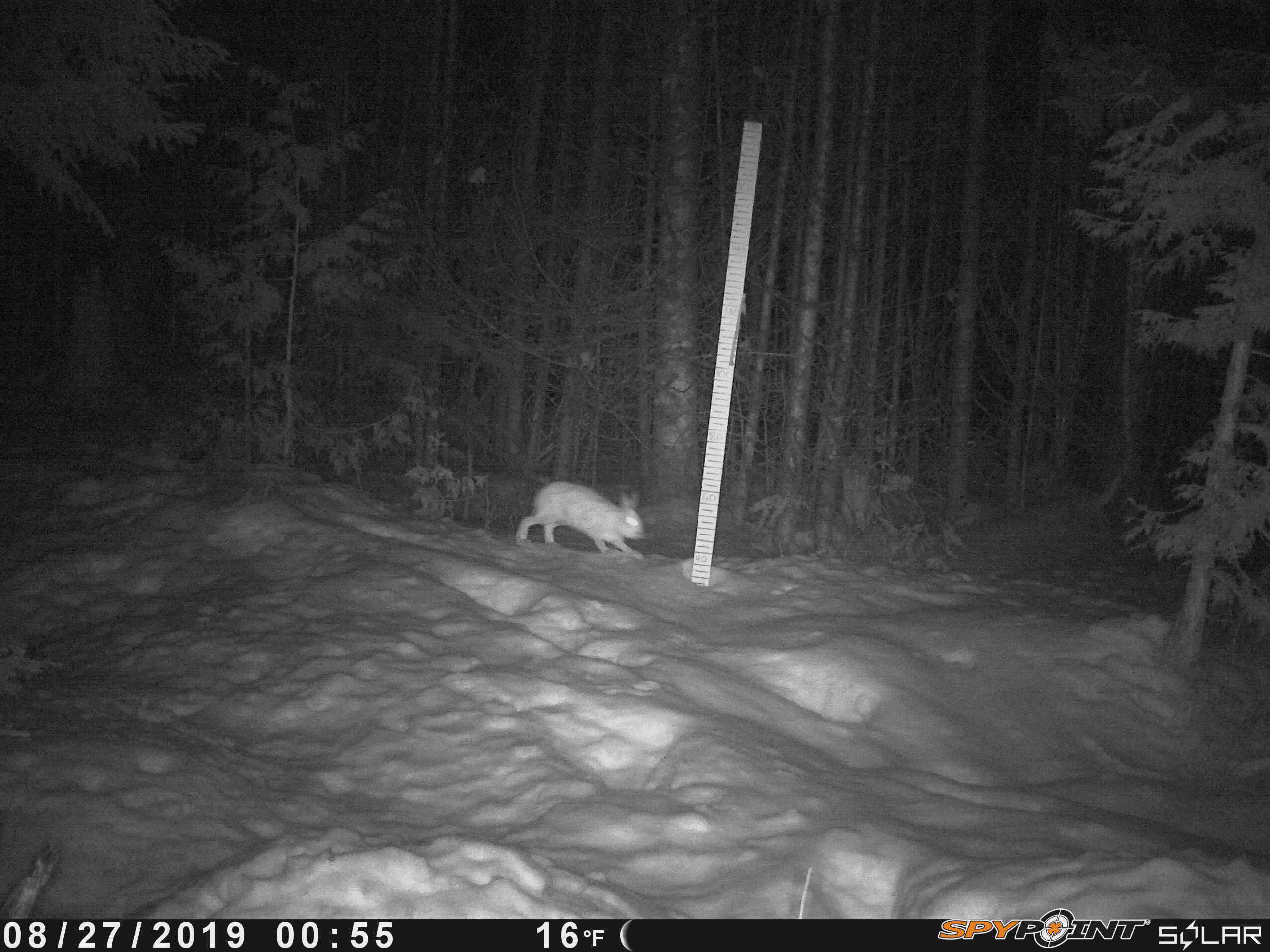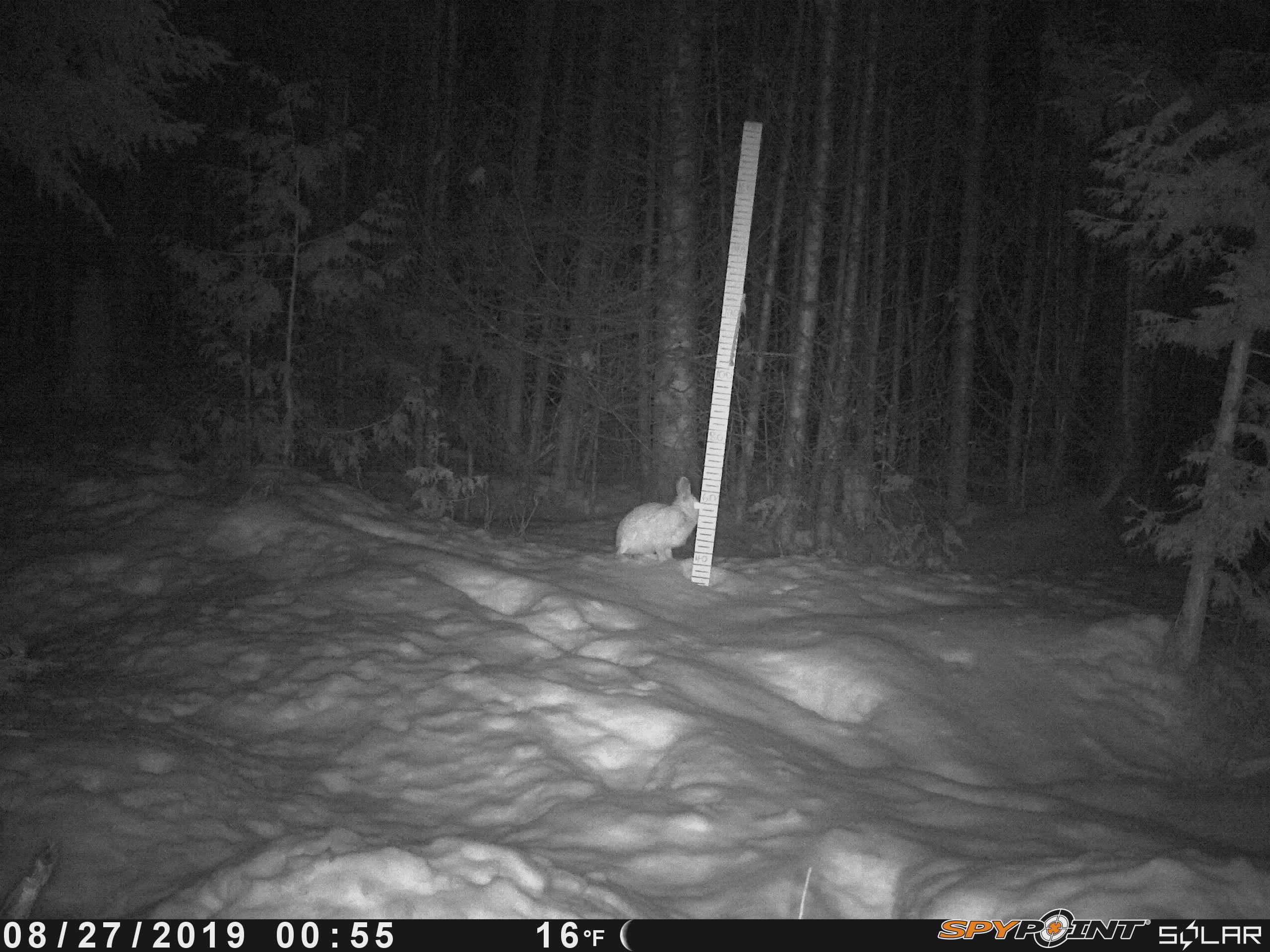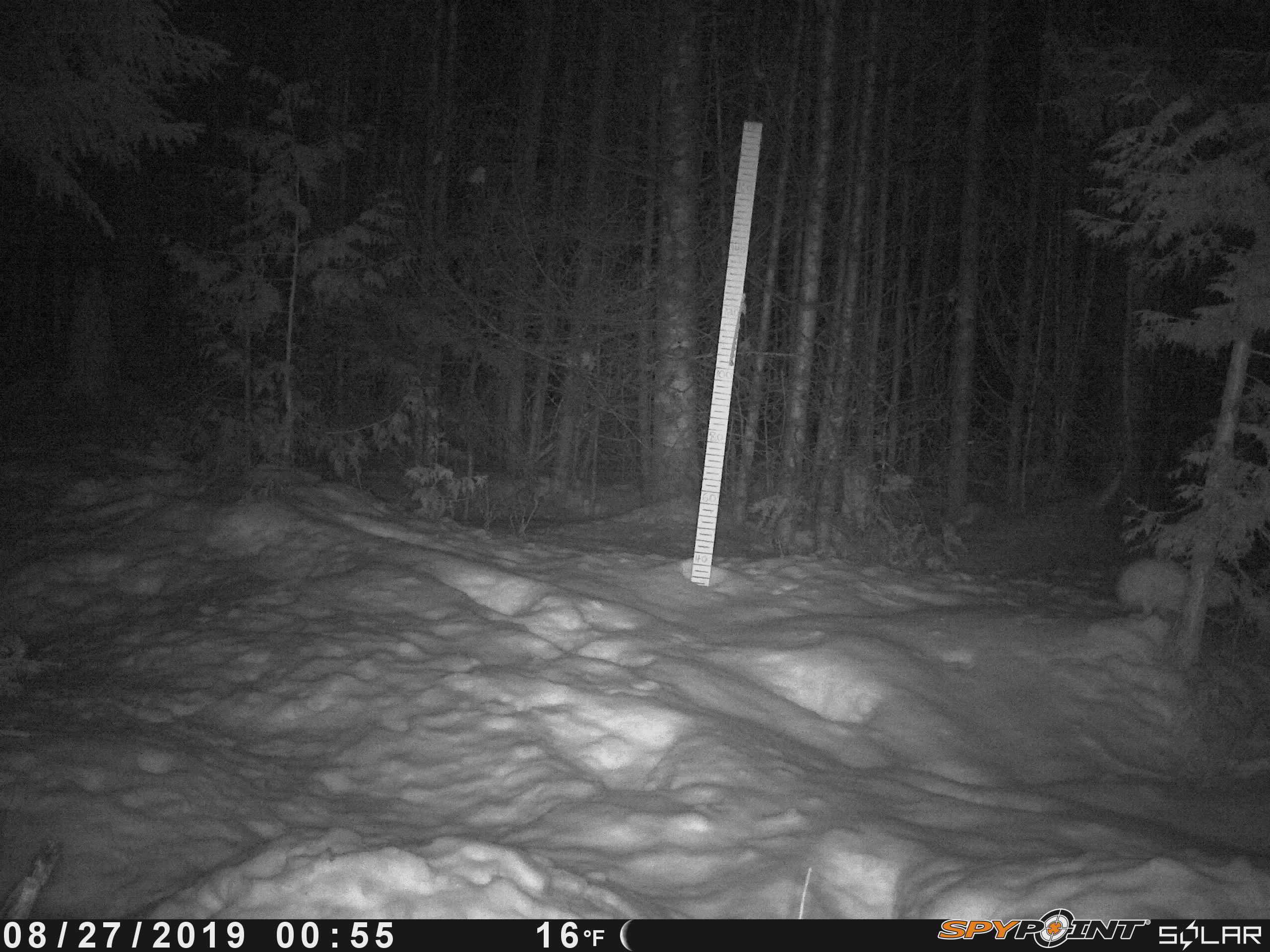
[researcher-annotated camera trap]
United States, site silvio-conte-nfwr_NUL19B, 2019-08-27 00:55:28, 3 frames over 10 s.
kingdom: Animalia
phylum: Chordata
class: Mammalia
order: Lagomorpha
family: Leporidae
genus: Lepus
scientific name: Lepus americanus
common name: snowshoe hare